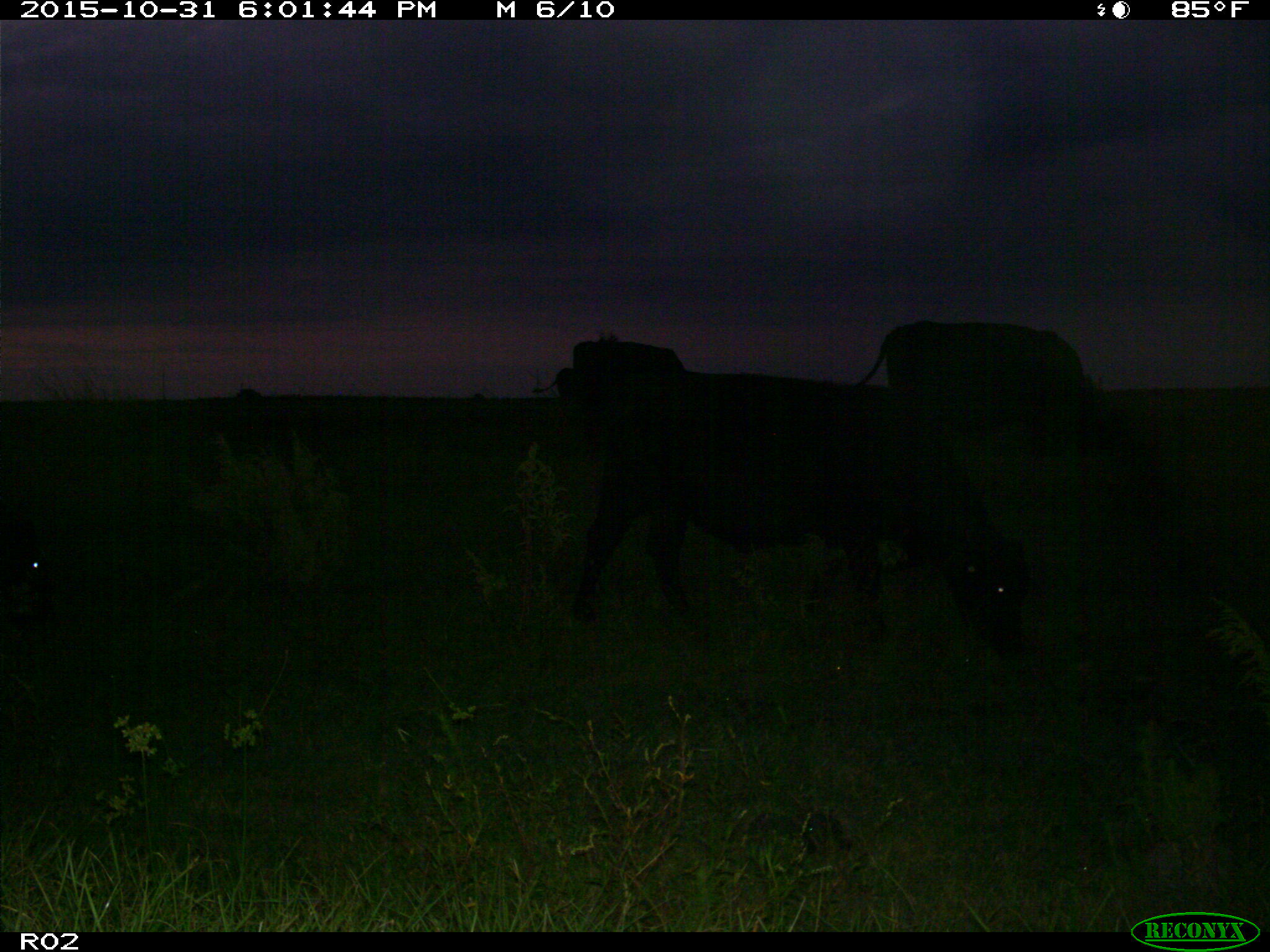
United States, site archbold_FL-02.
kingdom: Animalia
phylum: Chordata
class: Mammalia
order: Artiodactyla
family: Bovidae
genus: Bos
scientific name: Bos taurus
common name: domestic cow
Bos taurus (domestic cow).